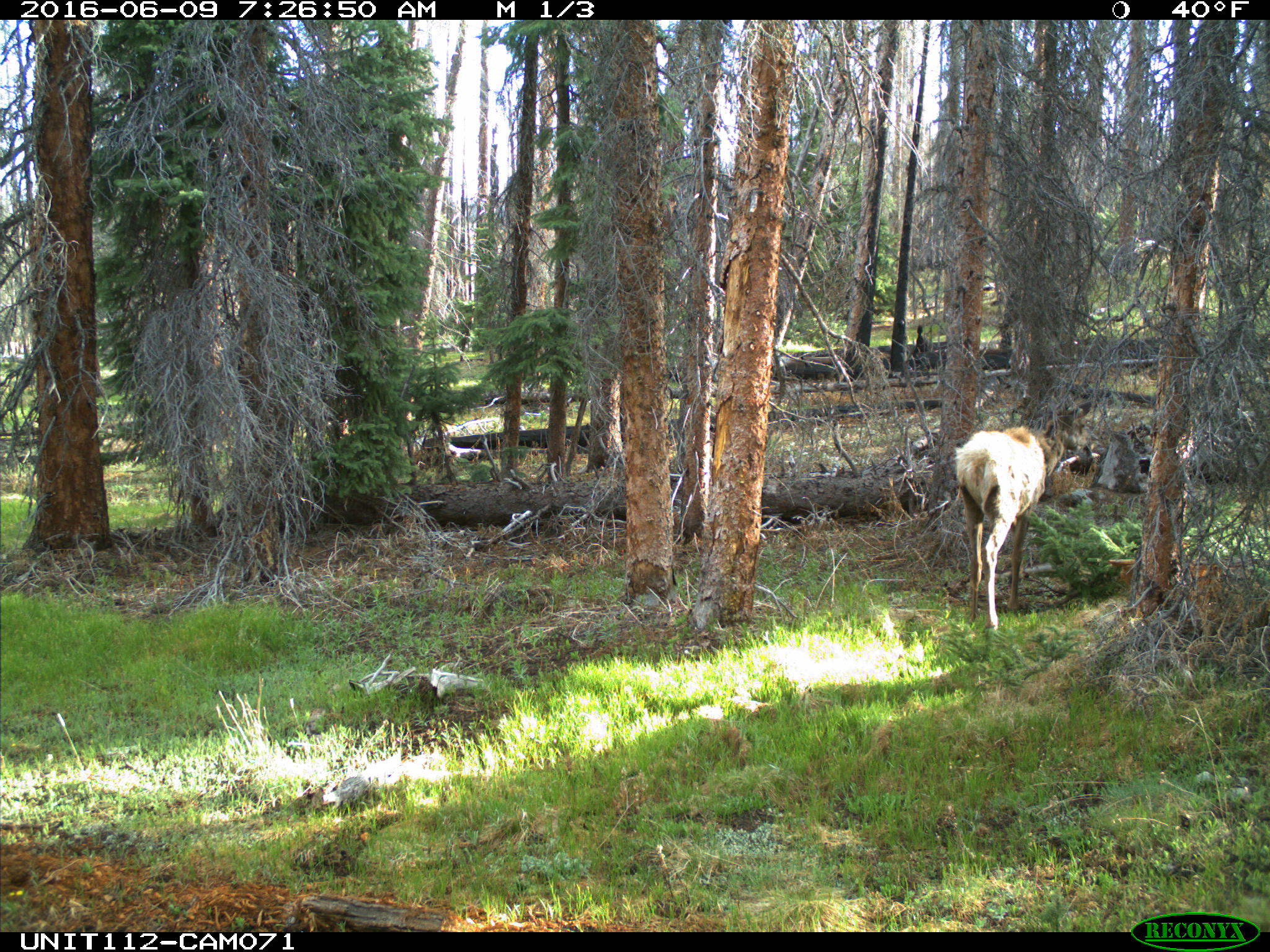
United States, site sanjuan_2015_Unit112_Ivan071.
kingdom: Animalia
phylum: Chordata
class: Mammalia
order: Artiodactyla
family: Cervidae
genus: Cervus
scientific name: Cervus elaphus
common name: red deer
Cervus elaphus (red deer).